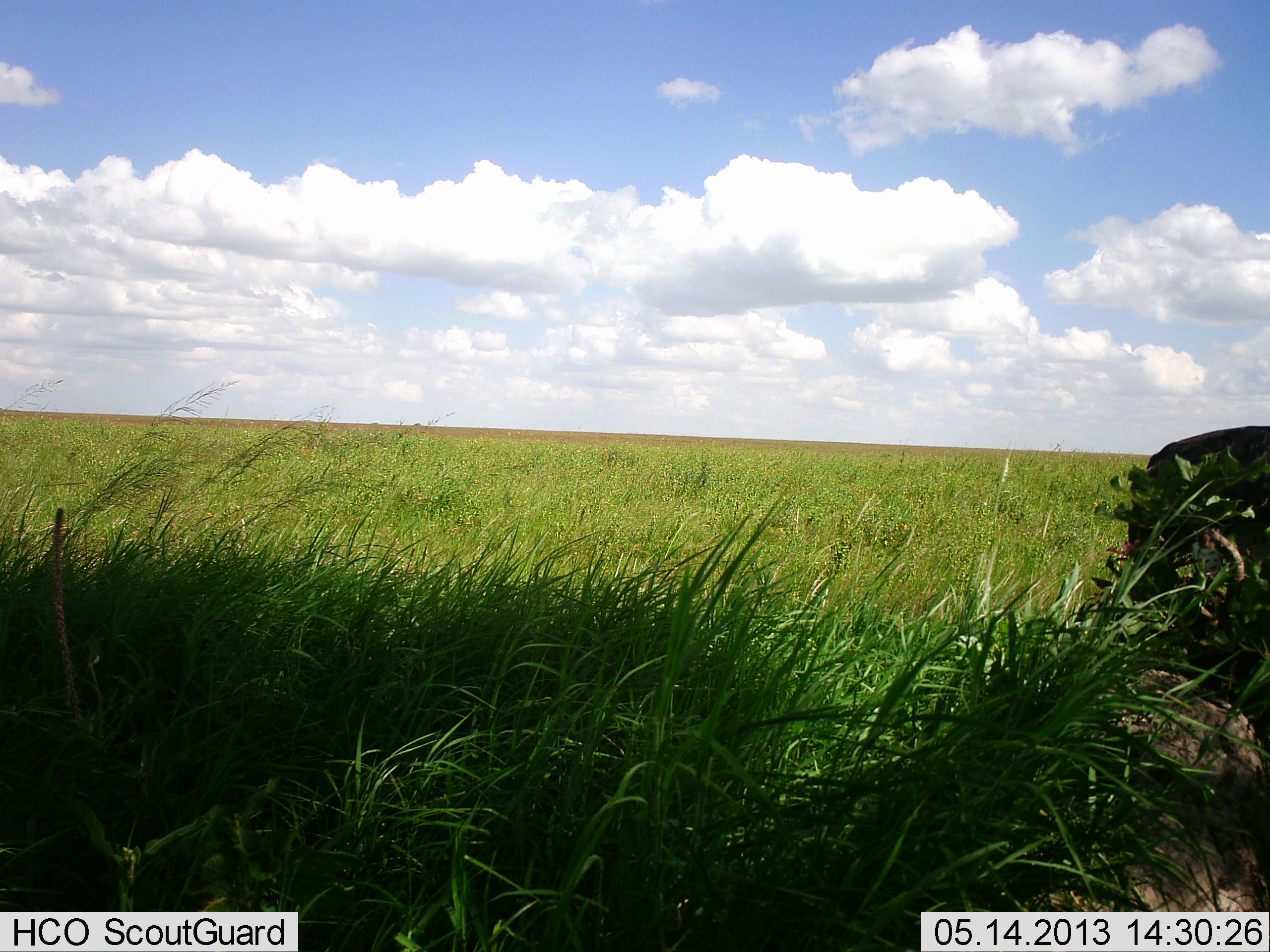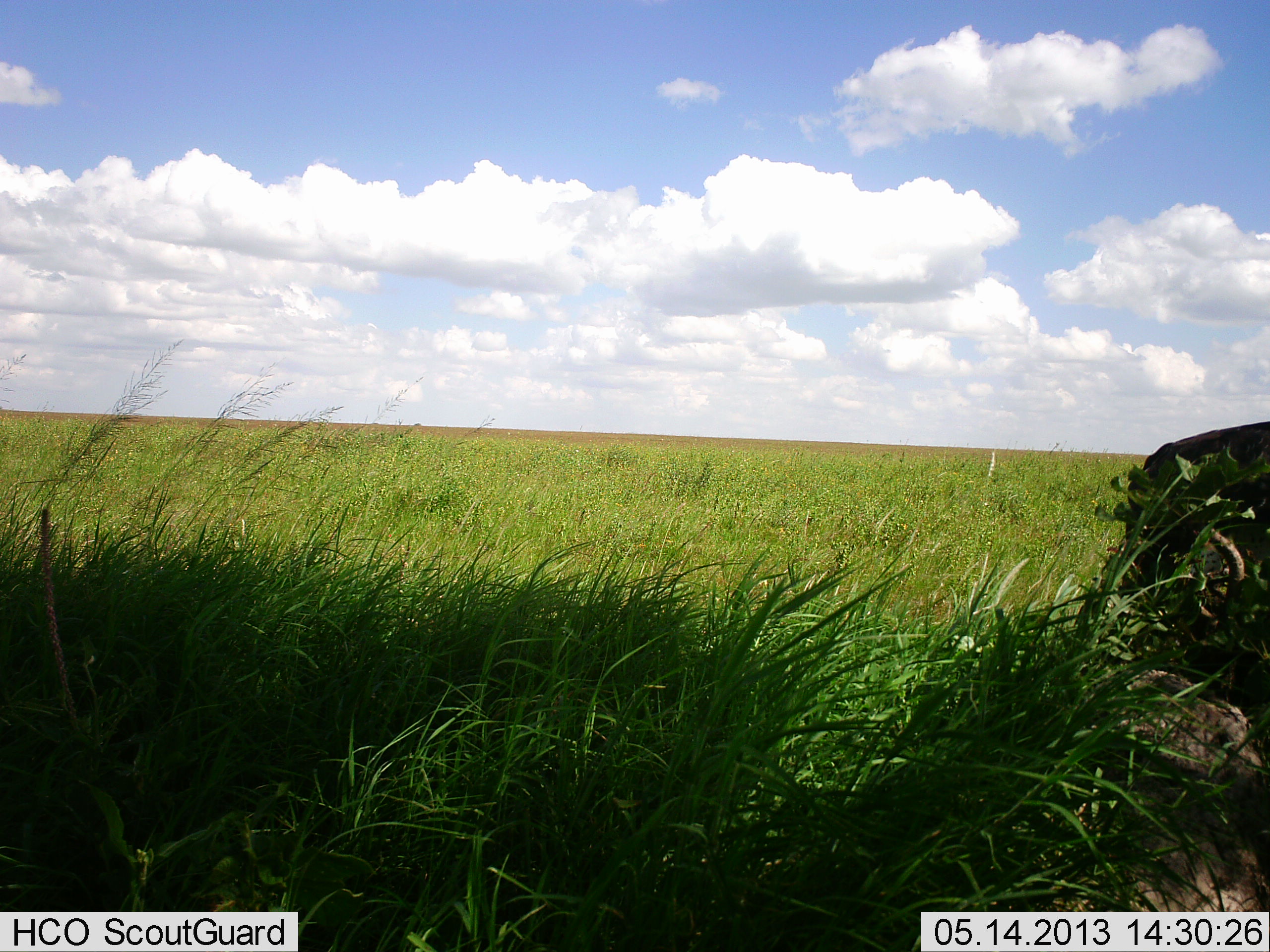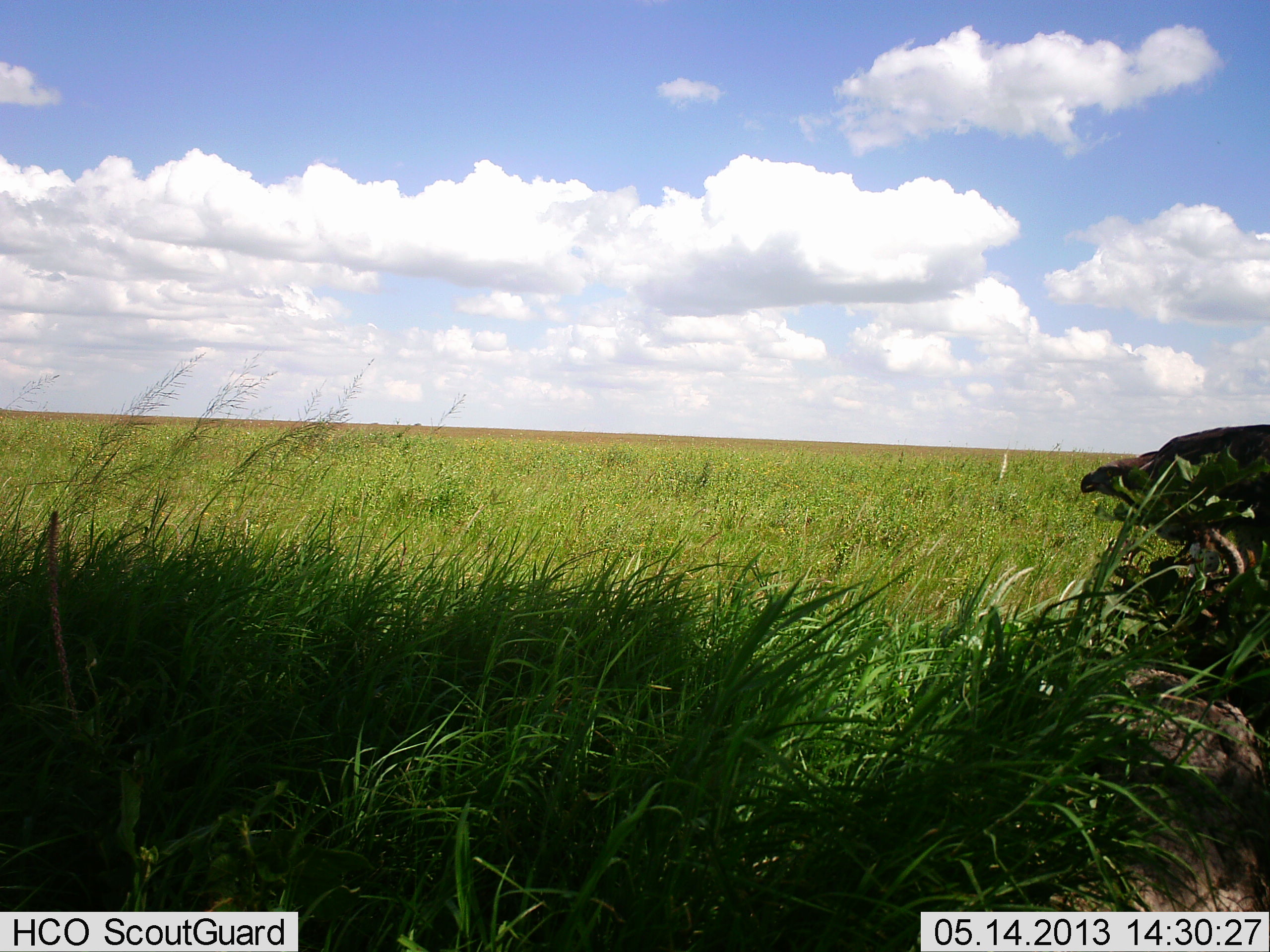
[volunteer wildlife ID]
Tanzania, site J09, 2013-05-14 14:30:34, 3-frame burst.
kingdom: Animalia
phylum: Chordata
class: Aves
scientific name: Aves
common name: bird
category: otherbird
Otherbird (bird) (Aves), count 1. Behavior (volunteer vote fractions): standing 50%, resting 7%, moving 0%, interacting 14%. Young present (vote fraction): 0%. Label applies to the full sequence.